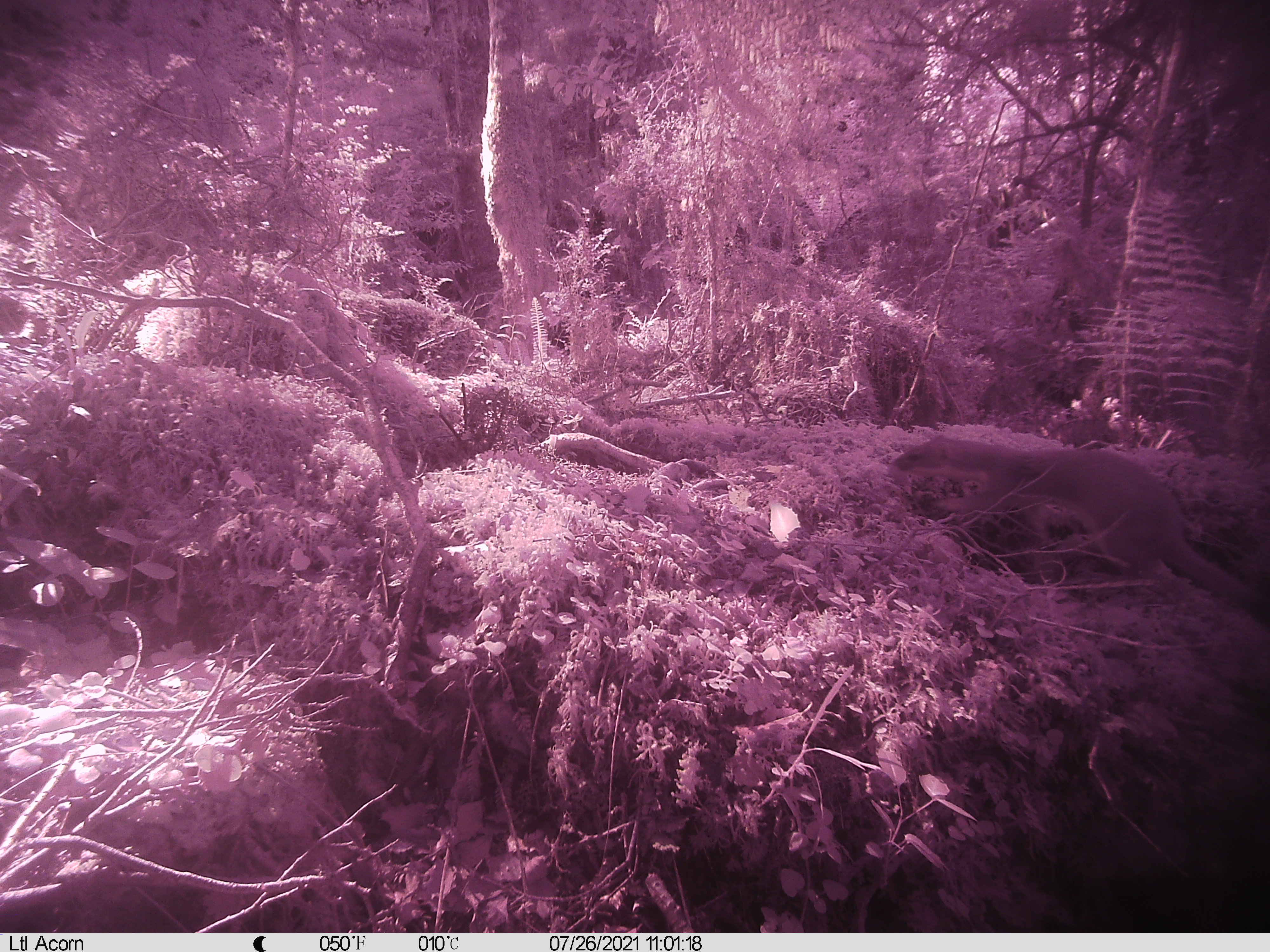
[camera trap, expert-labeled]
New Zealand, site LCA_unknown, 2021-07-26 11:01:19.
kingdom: Animalia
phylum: Chordata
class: Mammalia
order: Carnivora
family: Mustelidae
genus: Mustela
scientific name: Mustela erminea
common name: stoat